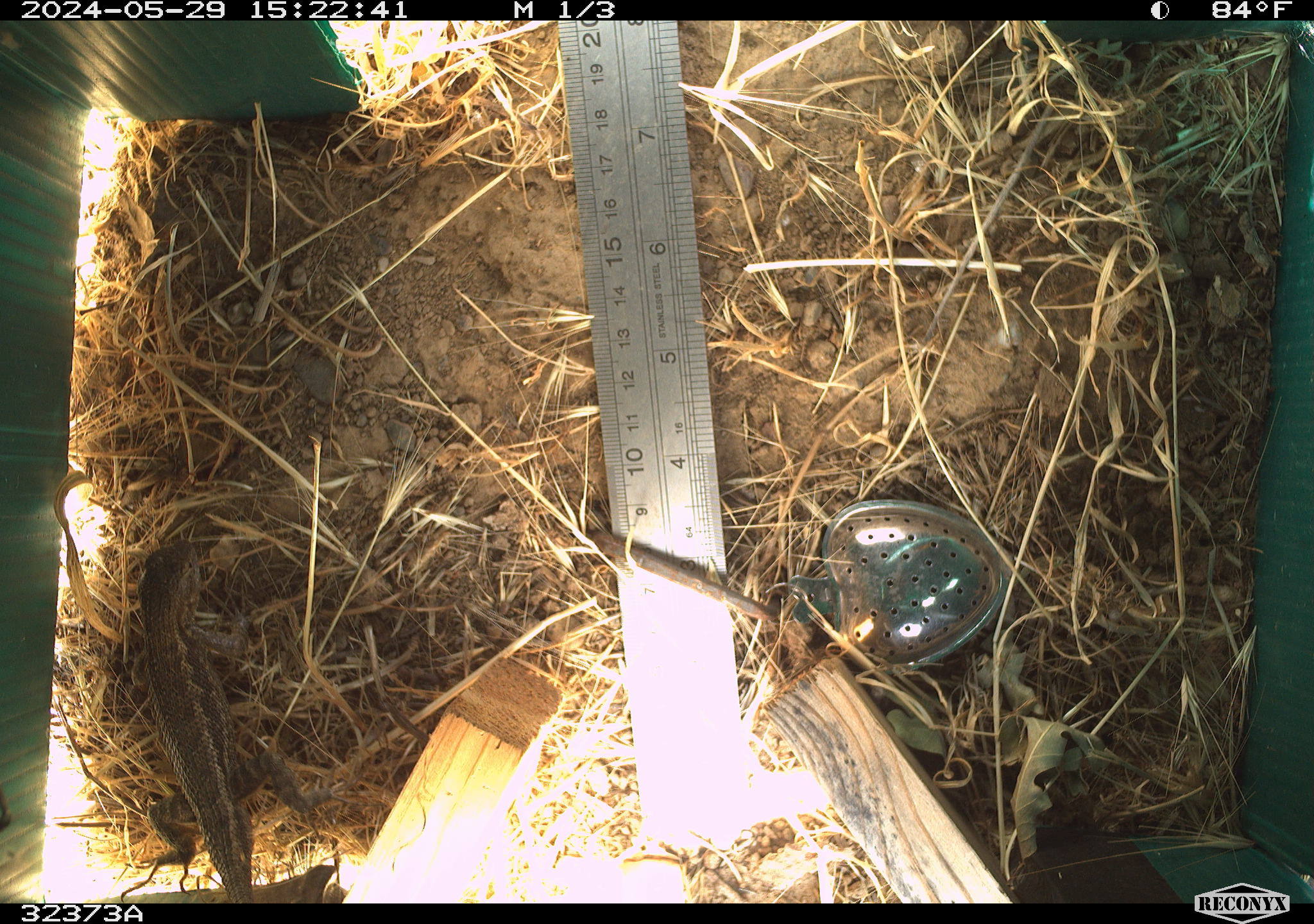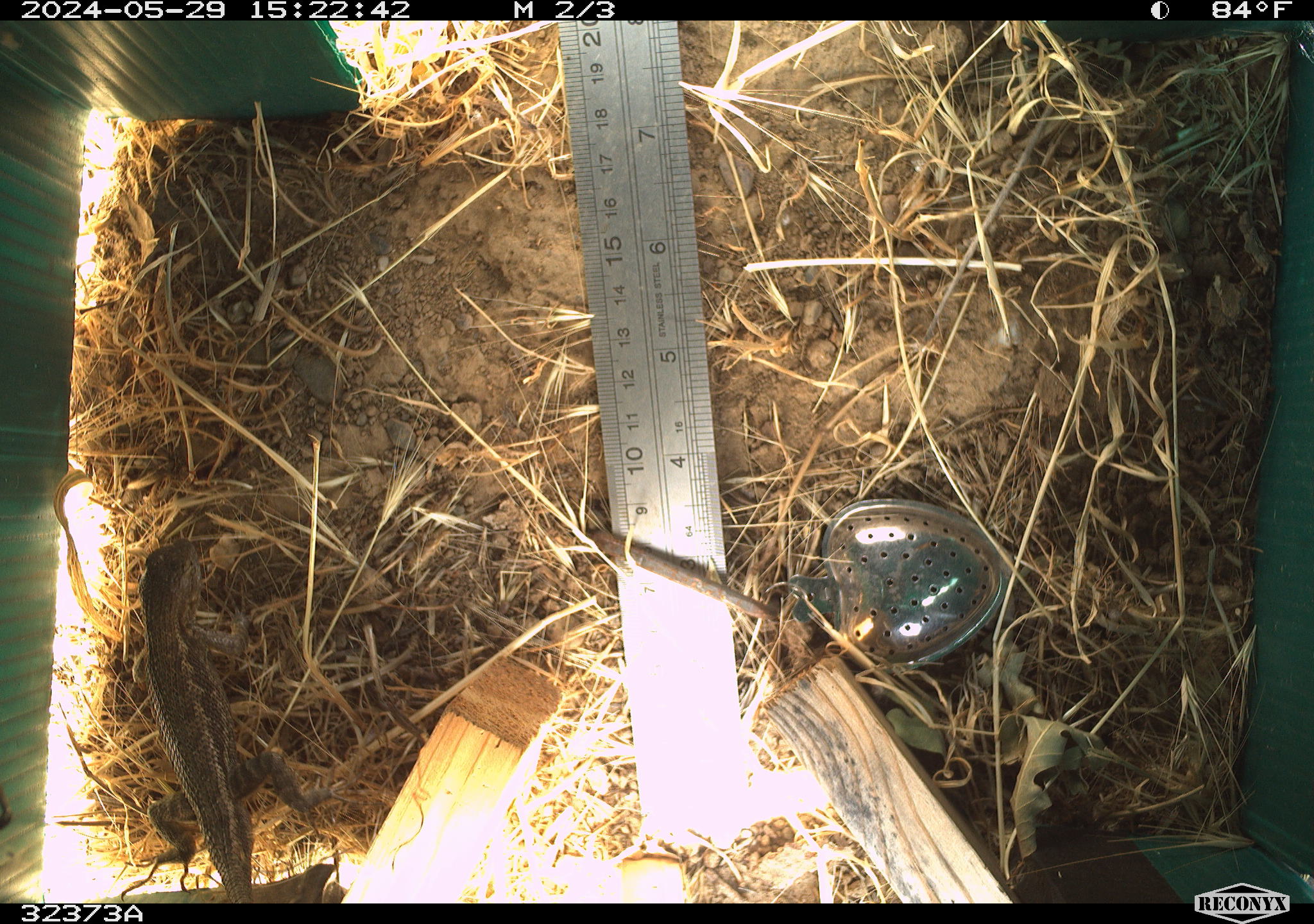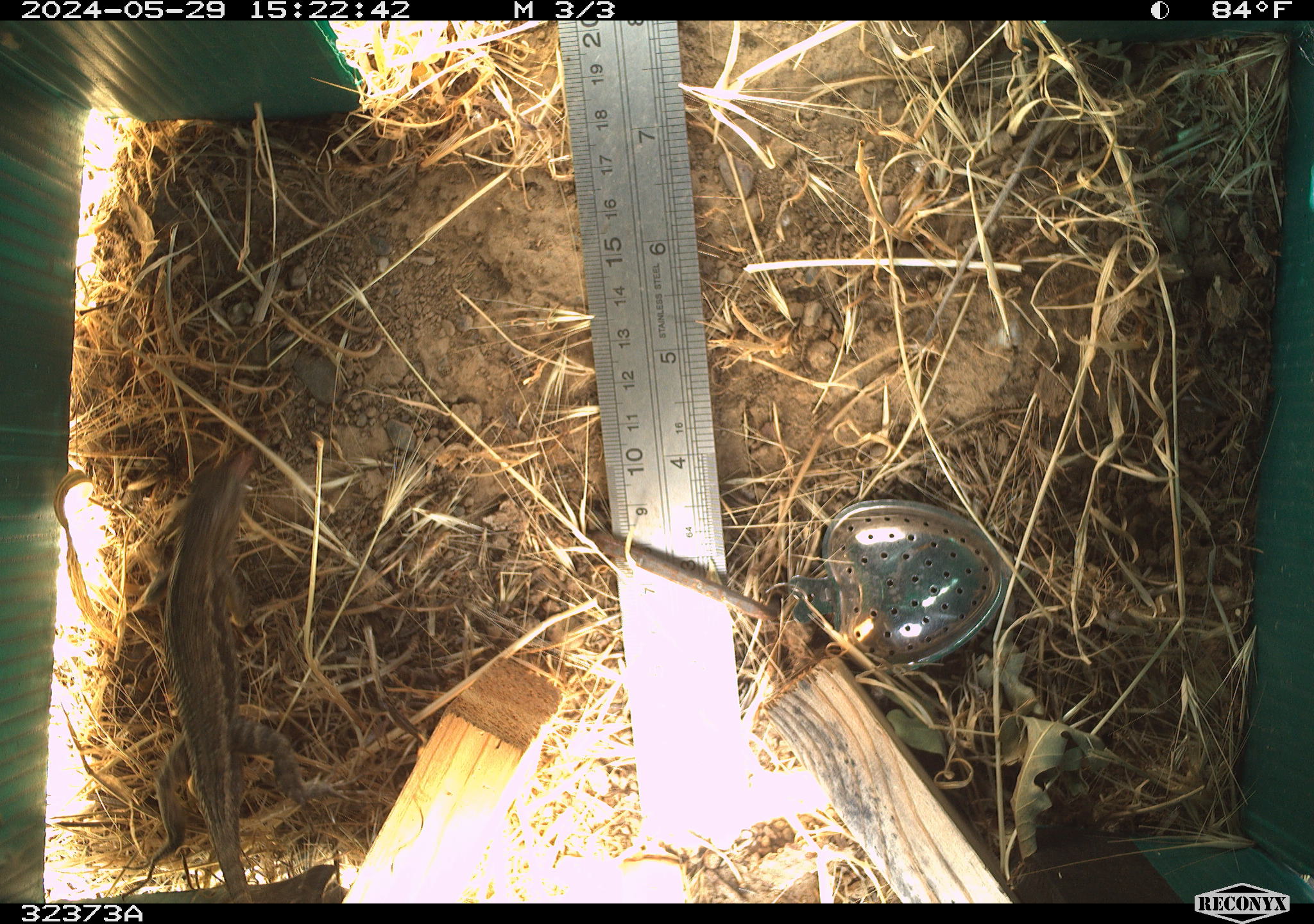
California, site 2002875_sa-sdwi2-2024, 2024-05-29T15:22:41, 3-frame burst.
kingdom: Animalia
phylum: Chordata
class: Reptilia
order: Squamata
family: Phrynosomatidae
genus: Sceloporus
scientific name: Sceloporus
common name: spiny lizards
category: sceloporus species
Sceloporus species (spiny lizards) (Sceloporus).